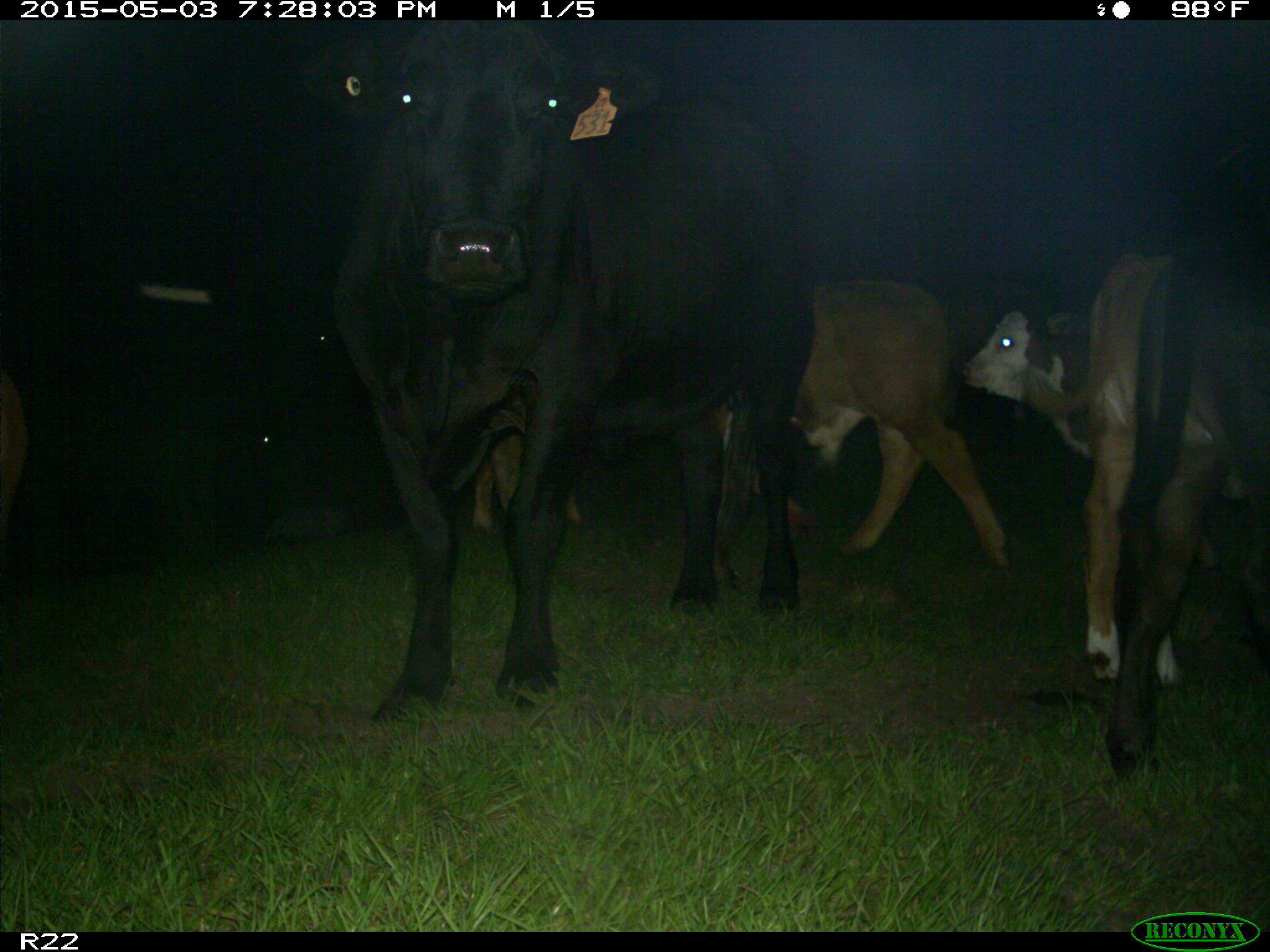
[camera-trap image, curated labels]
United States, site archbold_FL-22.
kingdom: Animalia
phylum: Chordata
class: Mammalia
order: Artiodactyla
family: Bovidae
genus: Bos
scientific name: Bos taurus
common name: domestic cow